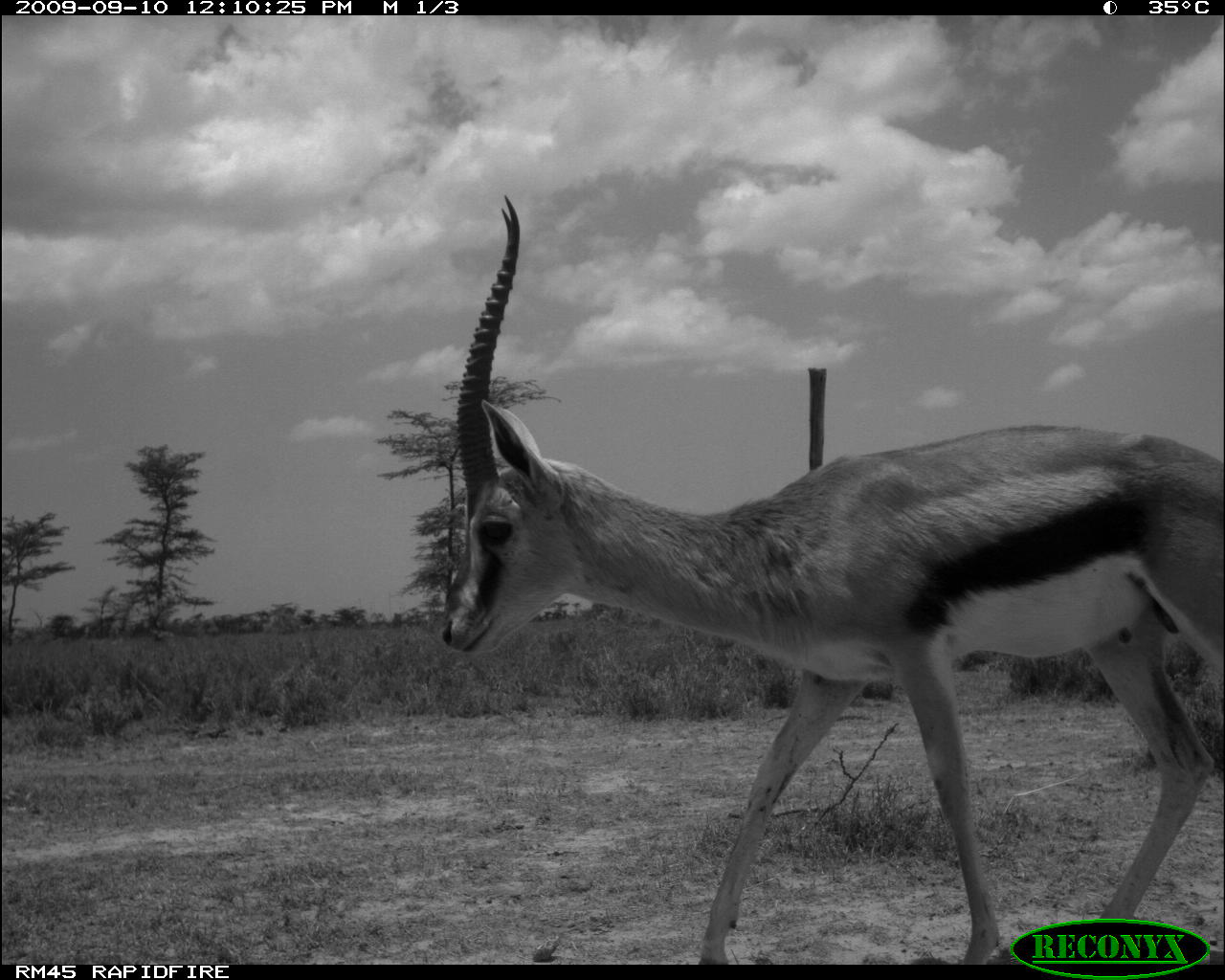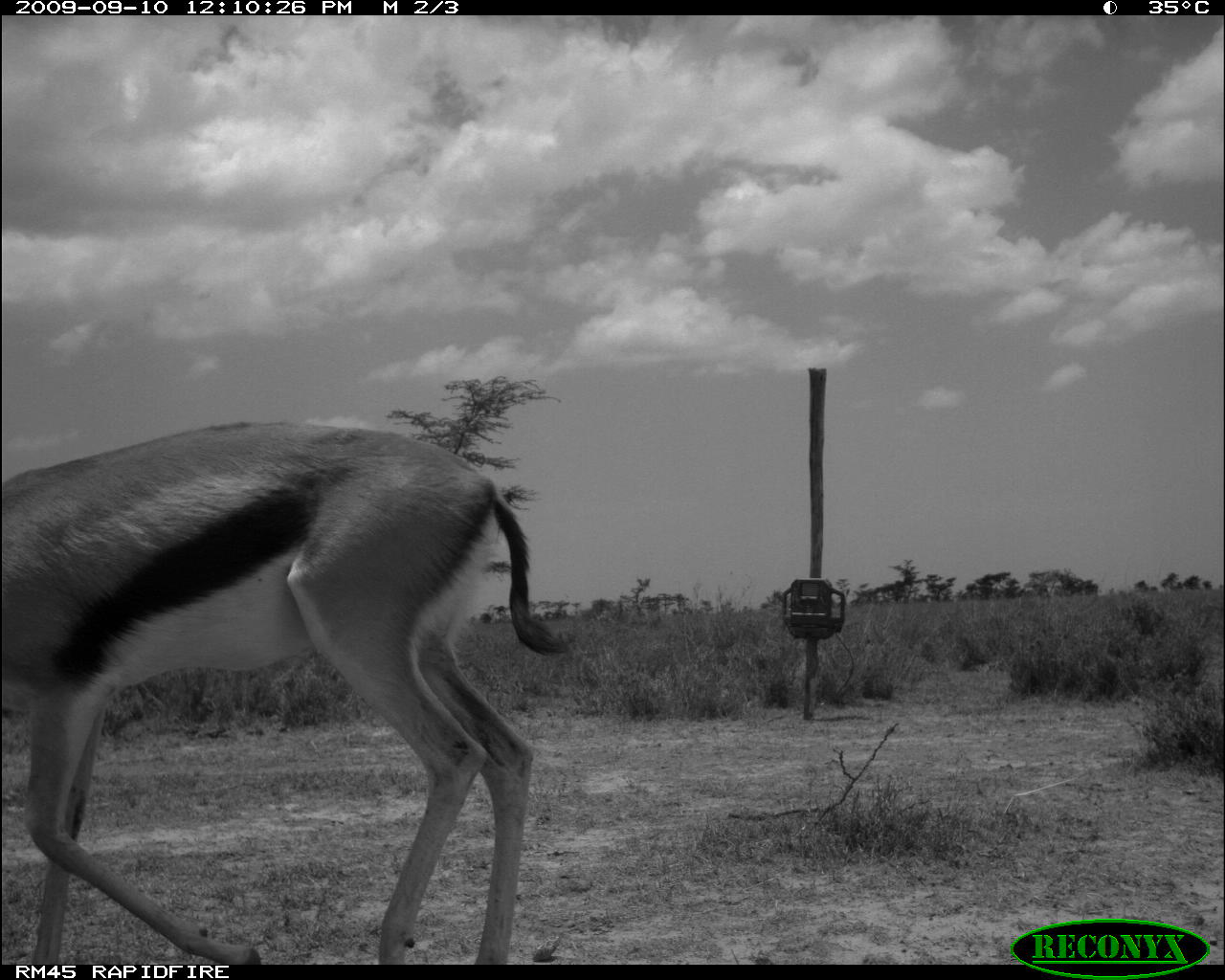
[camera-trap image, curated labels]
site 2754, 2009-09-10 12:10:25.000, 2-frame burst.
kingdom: Animalia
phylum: Chordata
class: Mammalia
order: Artiodactyla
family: Bovidae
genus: Eudorcas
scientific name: Eudorcas thomsonii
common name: thomson's gazelle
Eudorcas thomsonii (thomson's gazelle), count 1.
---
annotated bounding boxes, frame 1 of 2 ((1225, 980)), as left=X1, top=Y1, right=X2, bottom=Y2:
eudorcas thomsonii: left=438, top=190, right=1225, bottom=963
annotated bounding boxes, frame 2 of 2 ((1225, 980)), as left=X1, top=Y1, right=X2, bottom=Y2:
eudorcas thomsonii: left=0, top=414, right=576, bottom=965